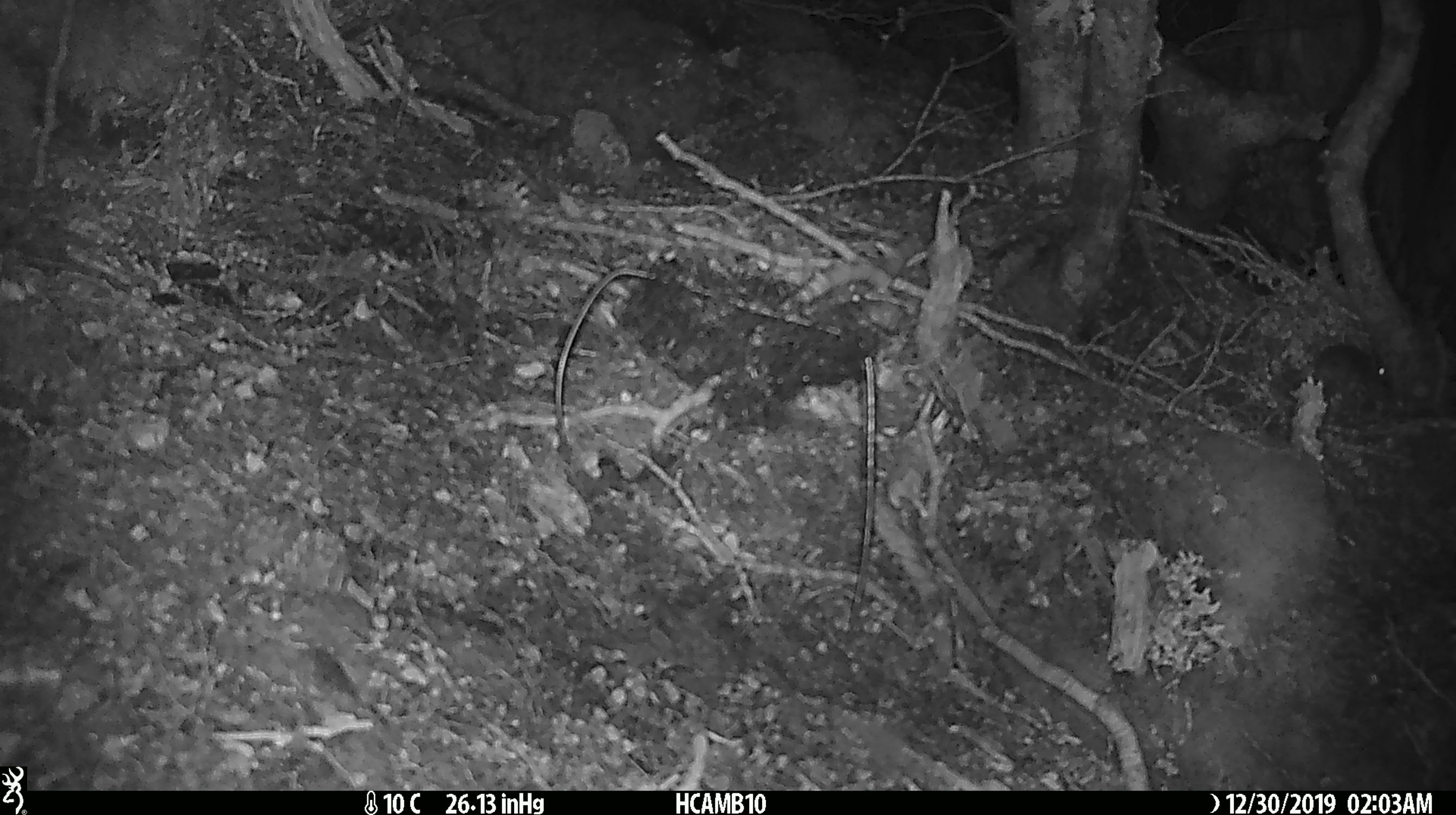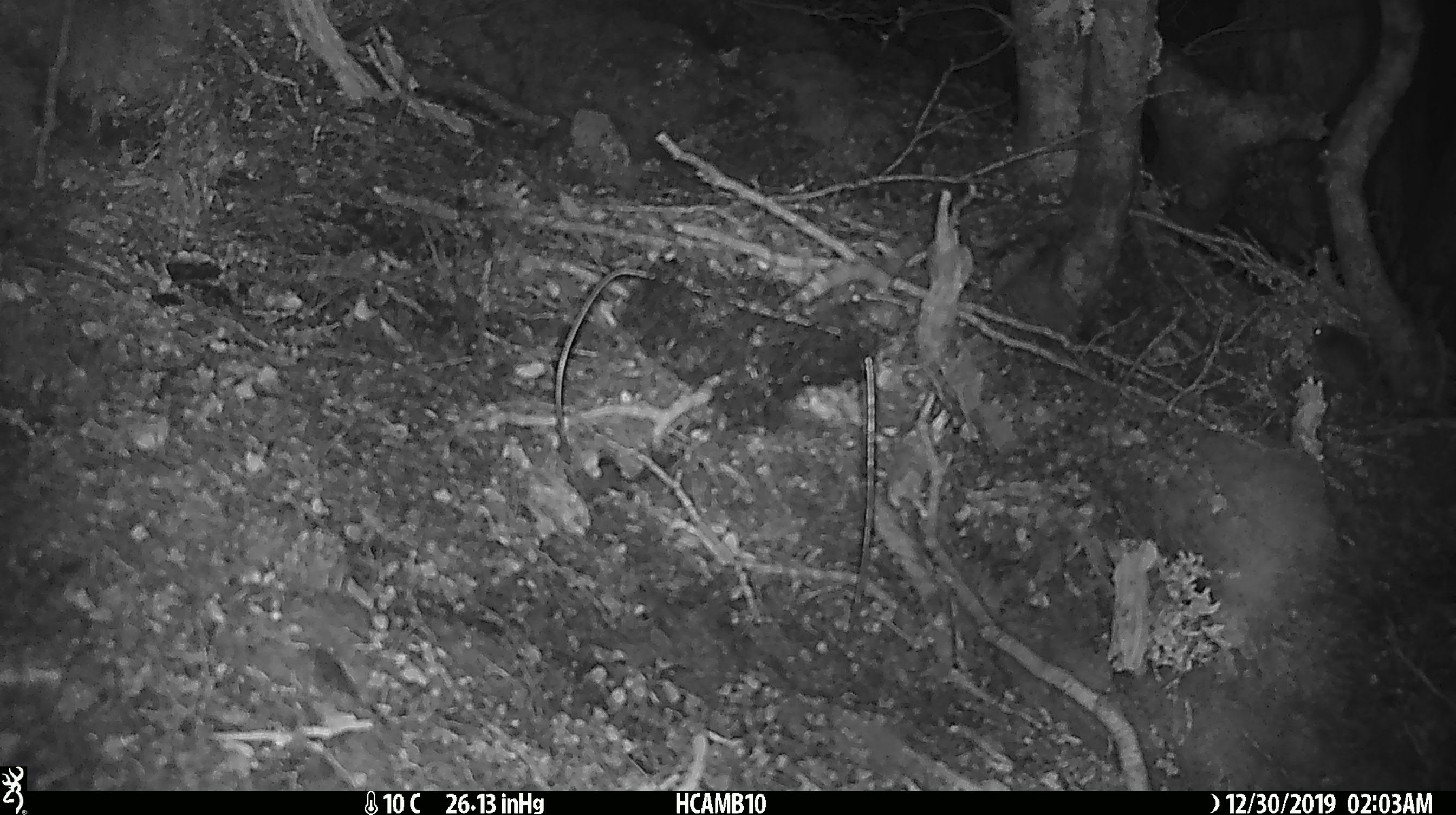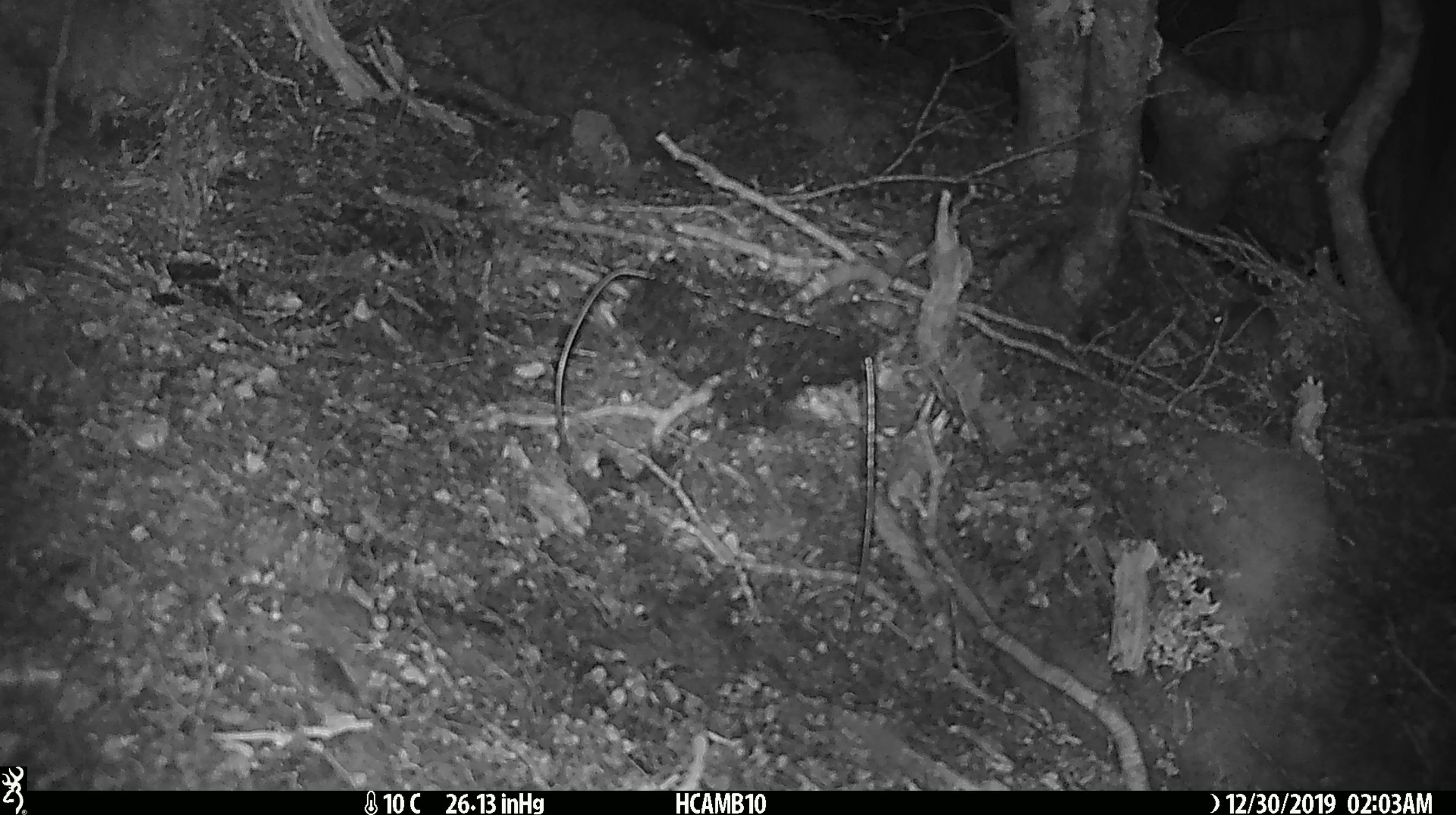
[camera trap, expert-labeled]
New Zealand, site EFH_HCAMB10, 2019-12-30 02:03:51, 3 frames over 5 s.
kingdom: Animalia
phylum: Chordata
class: Mammalia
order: Rodentia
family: Muridae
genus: Mus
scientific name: Mus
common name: mouse